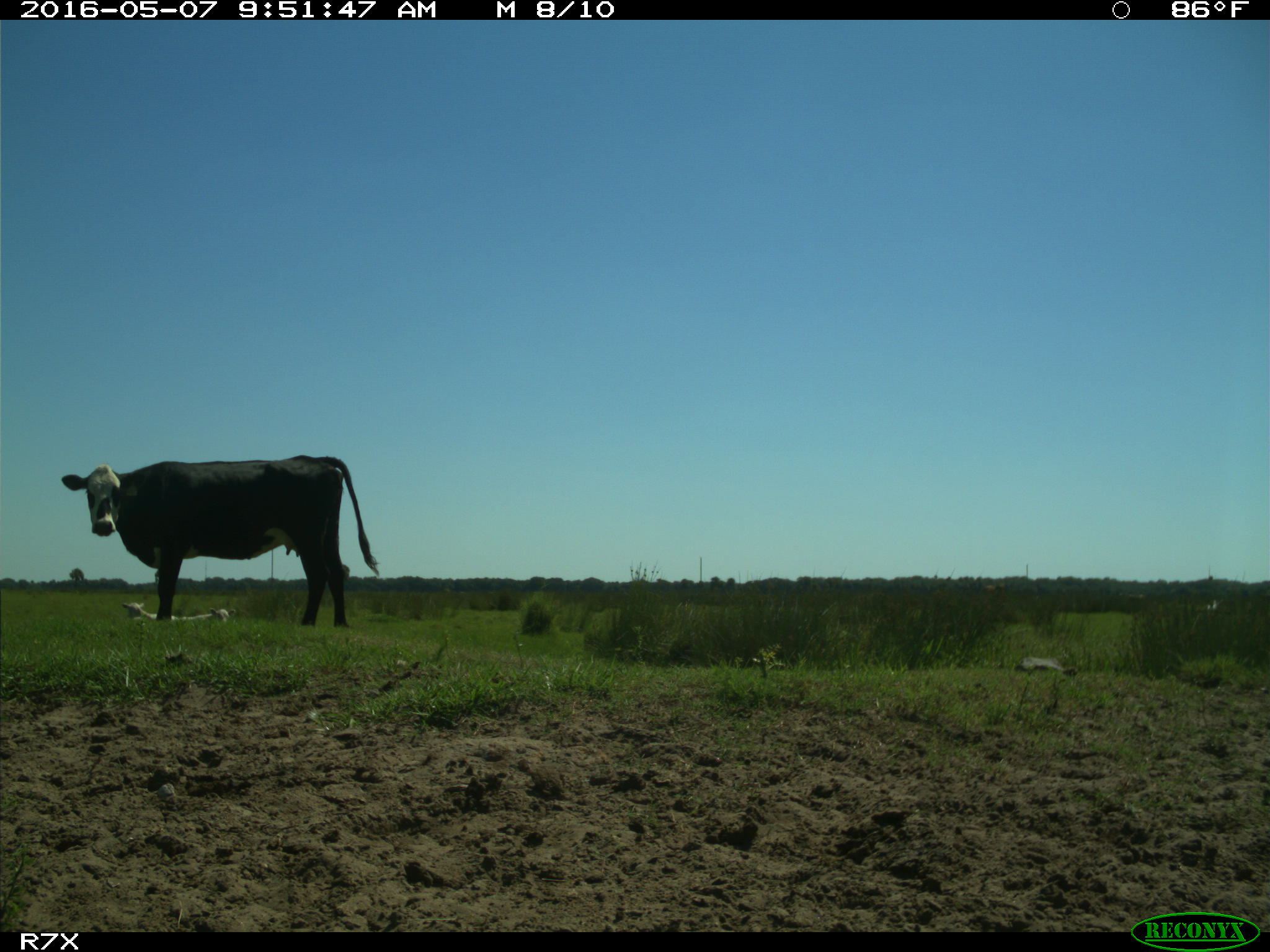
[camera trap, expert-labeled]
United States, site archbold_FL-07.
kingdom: Animalia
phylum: Chordata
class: Mammalia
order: Artiodactyla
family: Bovidae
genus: Bos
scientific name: Bos taurus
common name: domestic cow